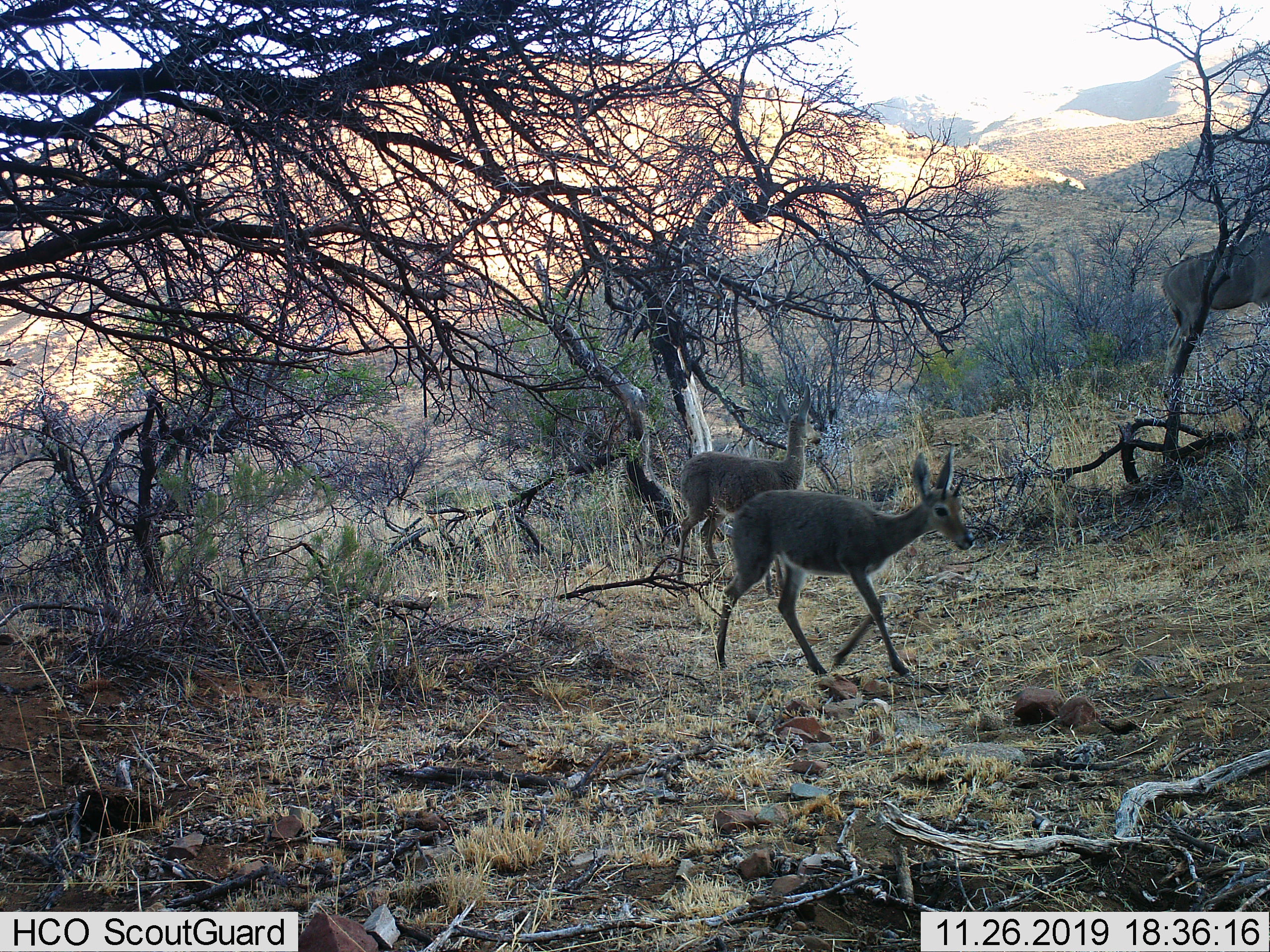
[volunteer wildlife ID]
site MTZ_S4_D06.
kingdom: Animalia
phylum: Chordata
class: Mammalia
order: Artiodactyla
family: Bovidae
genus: Pelea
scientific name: Pelea capreolus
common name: grey rhebok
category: rhebokgrey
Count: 2.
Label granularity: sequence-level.